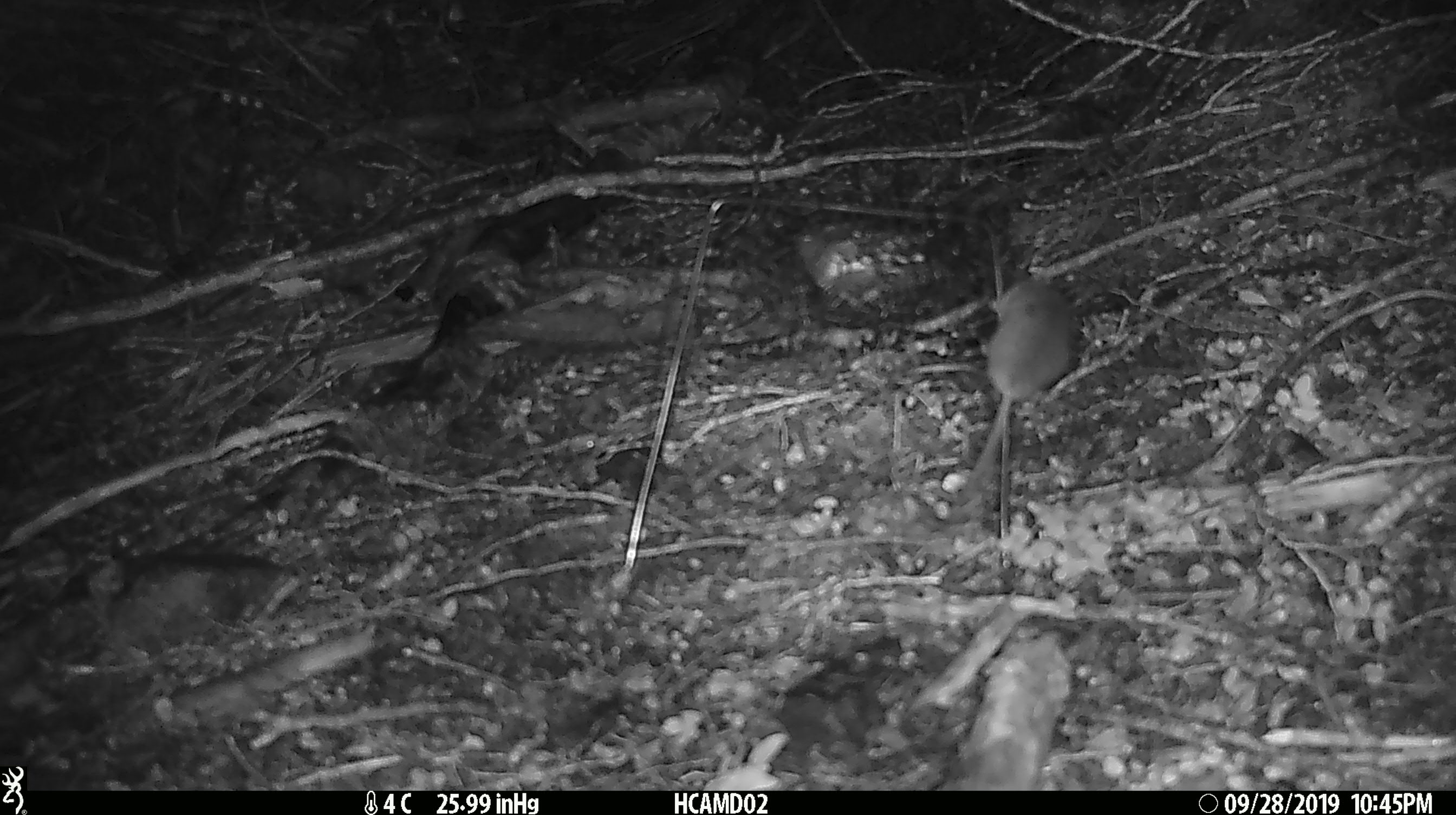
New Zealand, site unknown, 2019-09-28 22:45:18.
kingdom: Animalia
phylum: Chordata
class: Mammalia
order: Rodentia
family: Muridae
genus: Mus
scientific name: Mus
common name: mouse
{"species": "mouse (Mus)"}